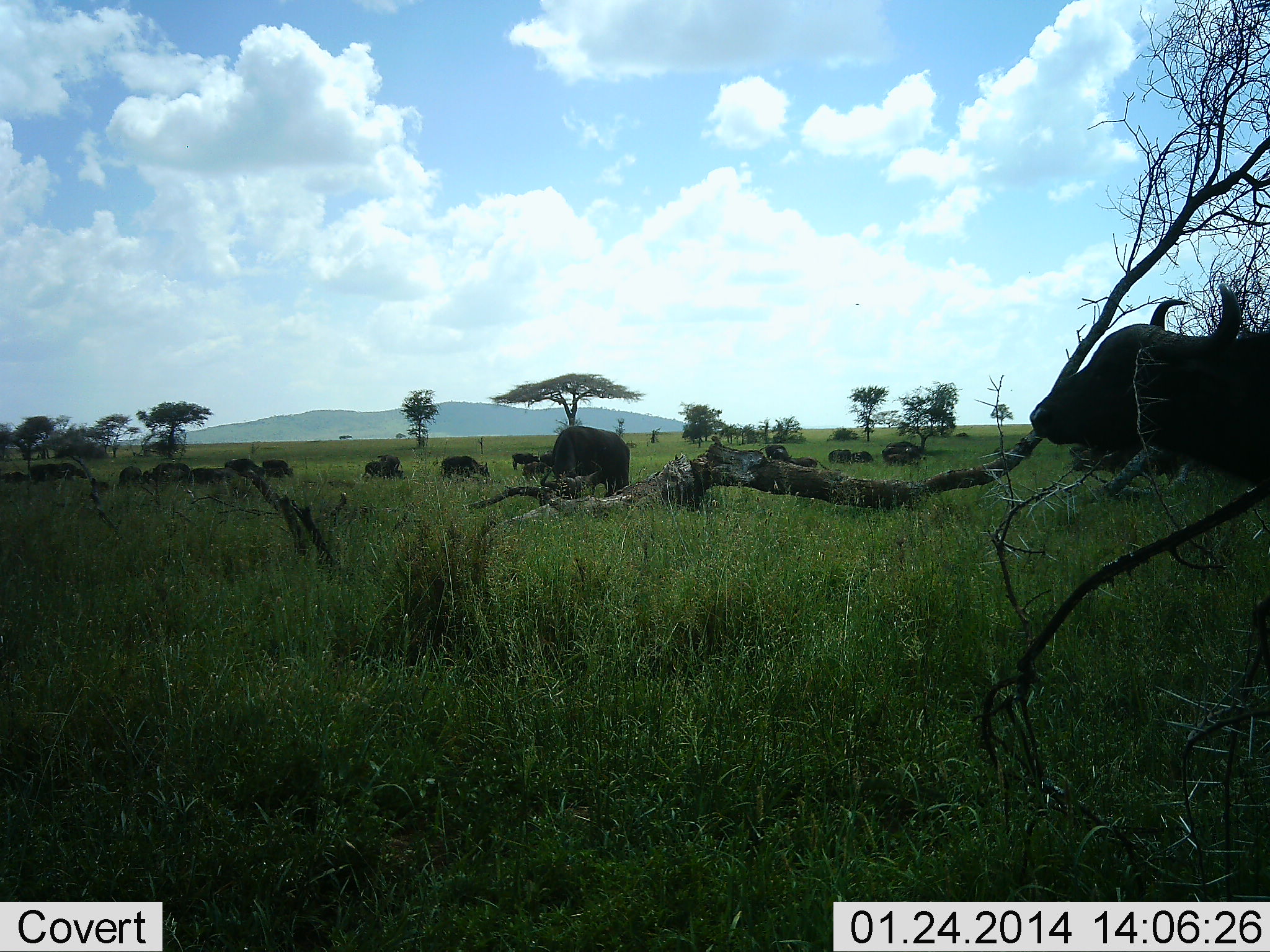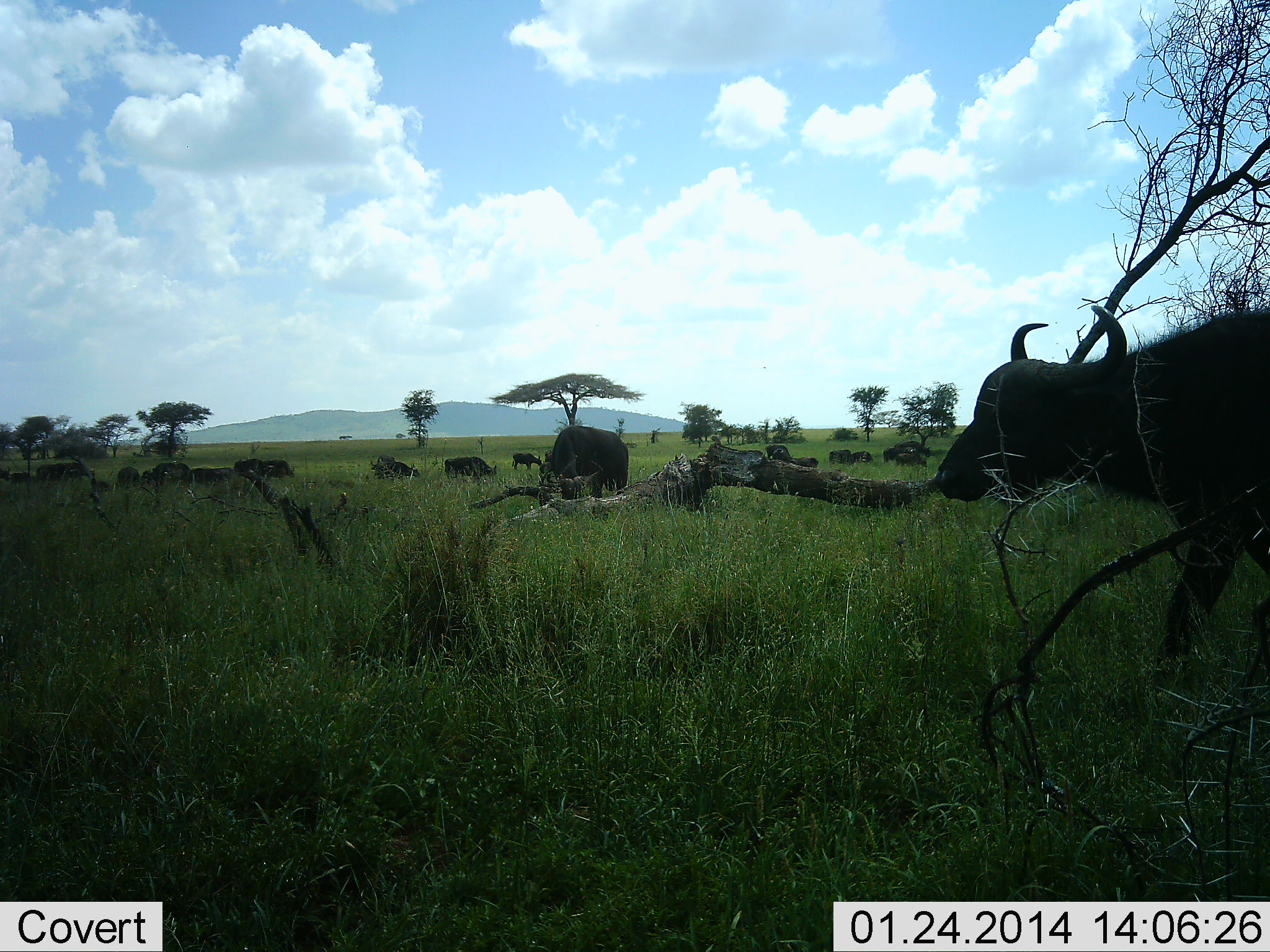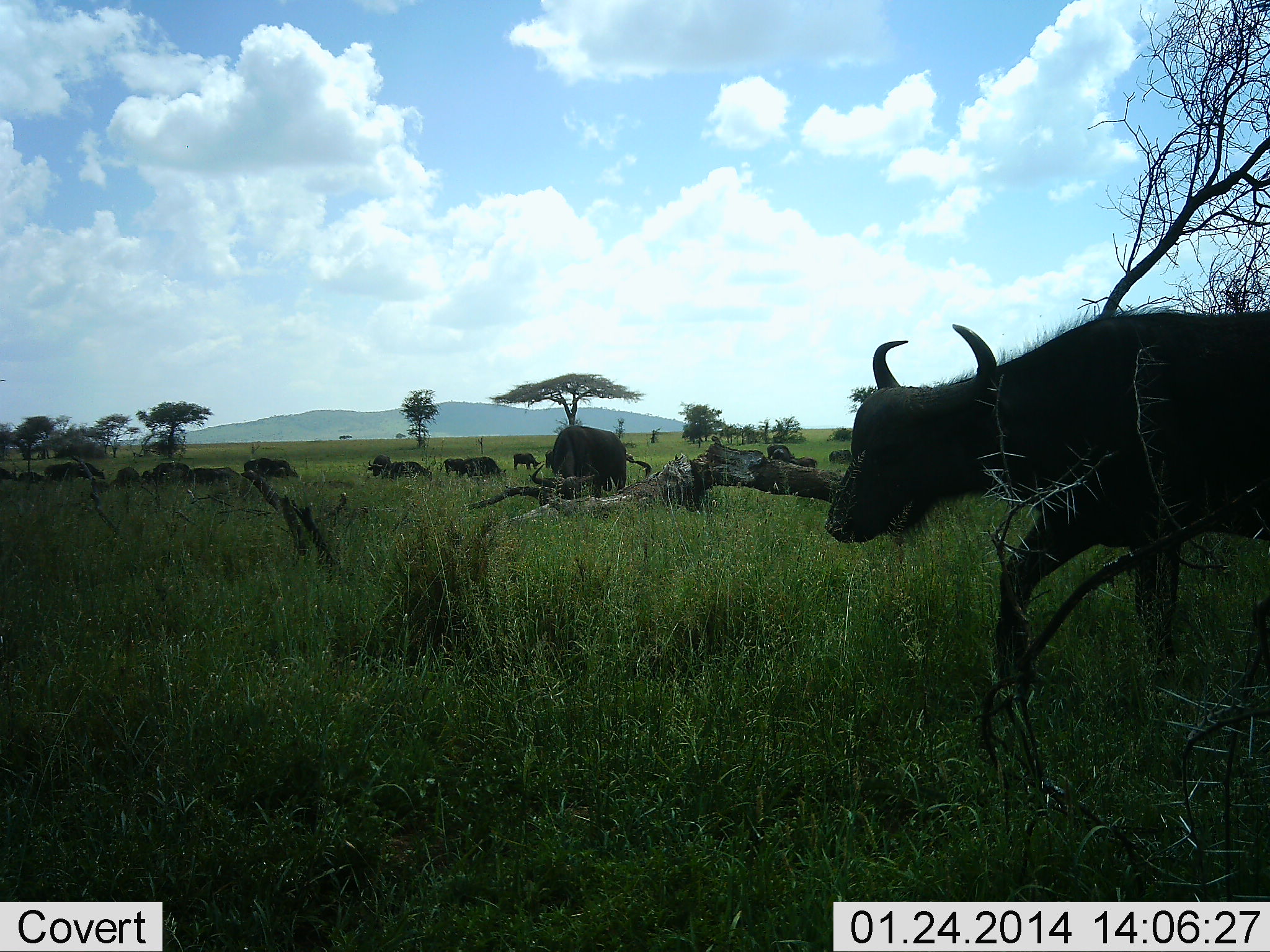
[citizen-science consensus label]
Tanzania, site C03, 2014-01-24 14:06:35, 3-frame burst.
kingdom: Animalia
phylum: Chordata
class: Mammalia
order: Artiodactyla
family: Bovidae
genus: Syncerus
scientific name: Syncerus caffer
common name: cape buffalo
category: buffalo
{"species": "buffalo (cape buffalo) (Syncerus caffer)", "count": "11-50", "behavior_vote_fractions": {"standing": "30%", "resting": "0%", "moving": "80%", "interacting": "0%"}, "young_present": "0%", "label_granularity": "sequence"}